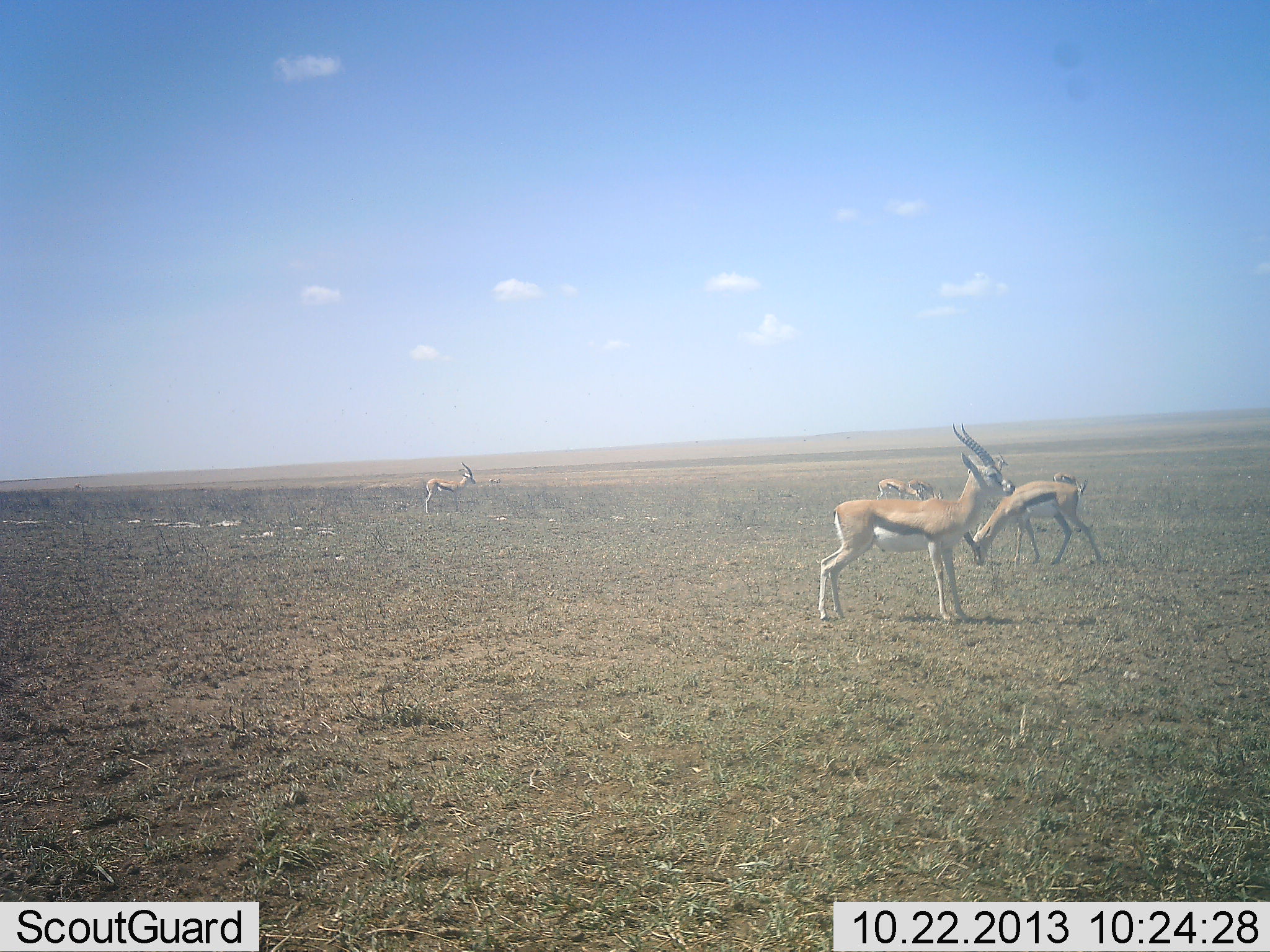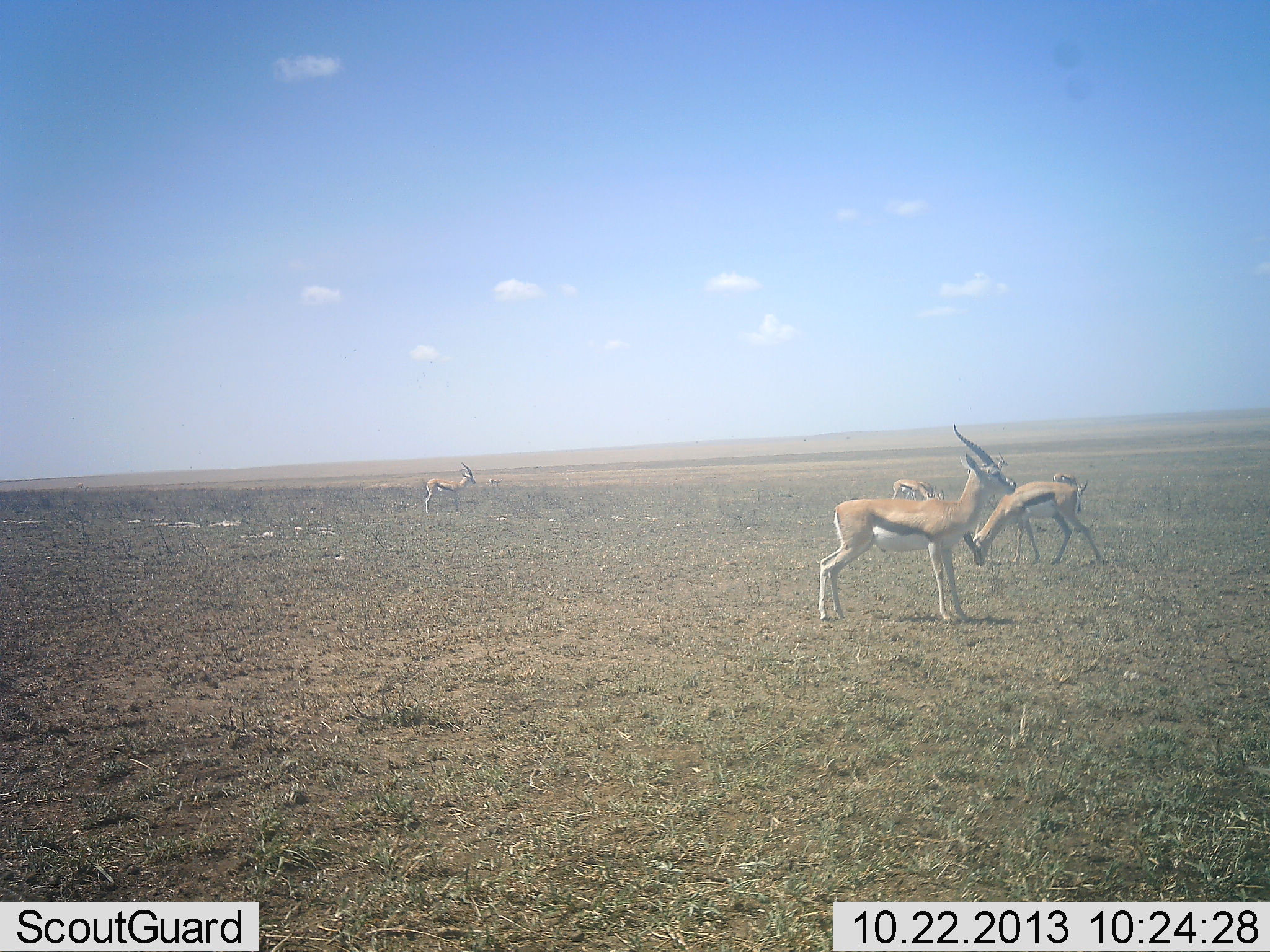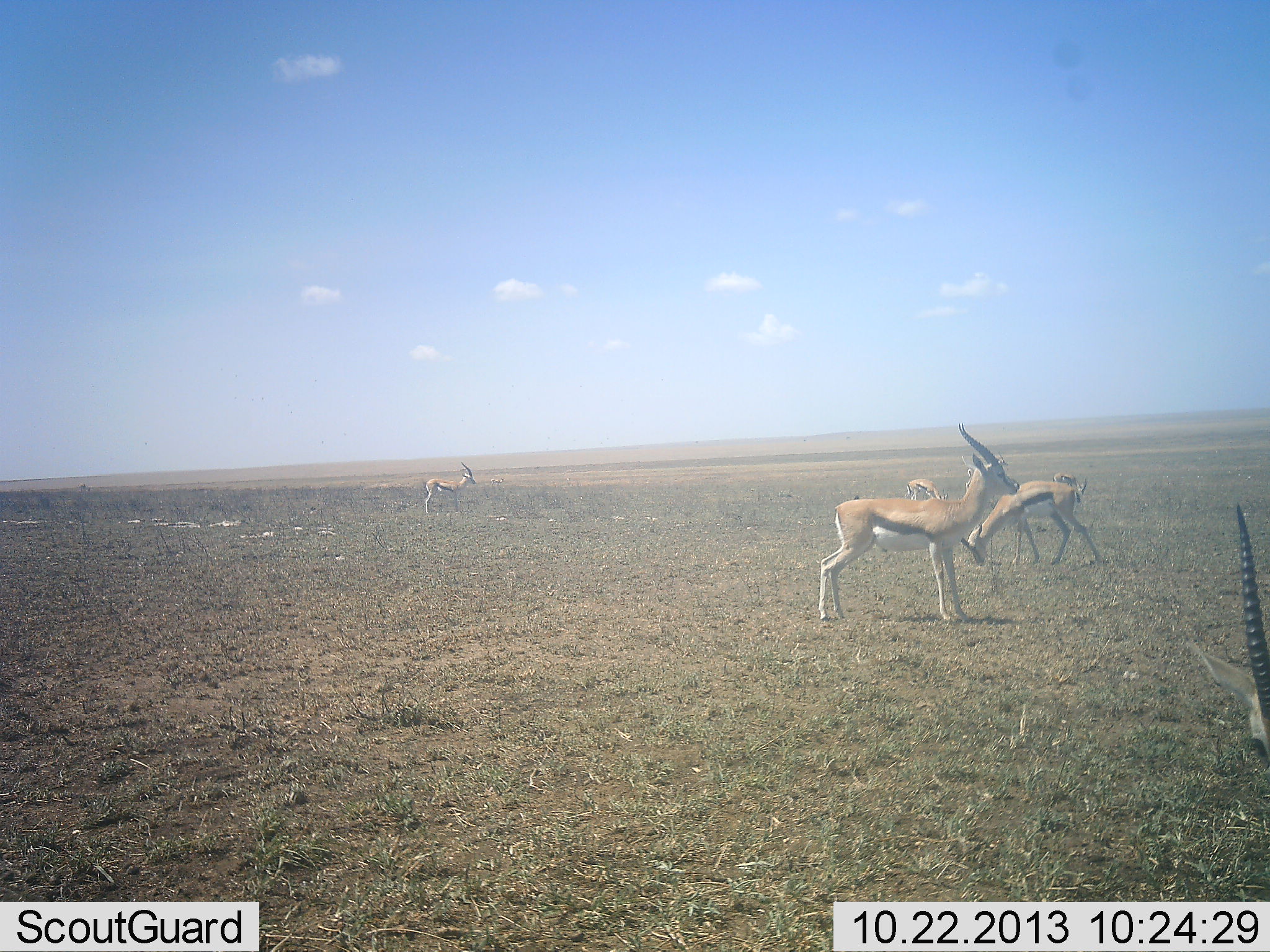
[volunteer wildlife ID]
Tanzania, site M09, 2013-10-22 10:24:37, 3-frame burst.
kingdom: Animalia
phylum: Chordata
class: Mammalia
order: Artiodactyla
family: Bovidae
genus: Eudorcas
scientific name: Eudorcas thomsonii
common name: thomson's gazelle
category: gazellethomsons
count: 6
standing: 88%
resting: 4%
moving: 29%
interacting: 0%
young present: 8%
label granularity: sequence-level